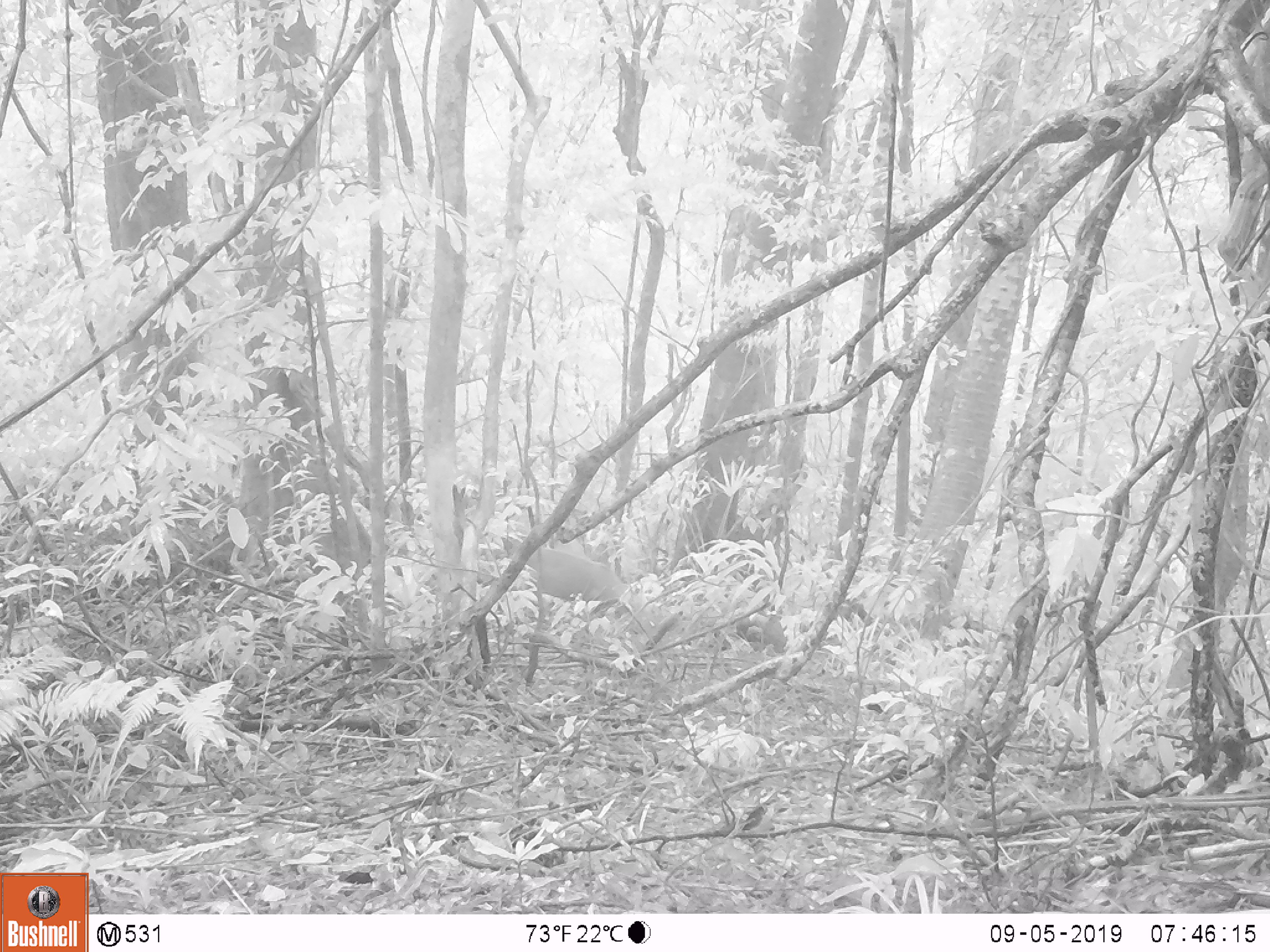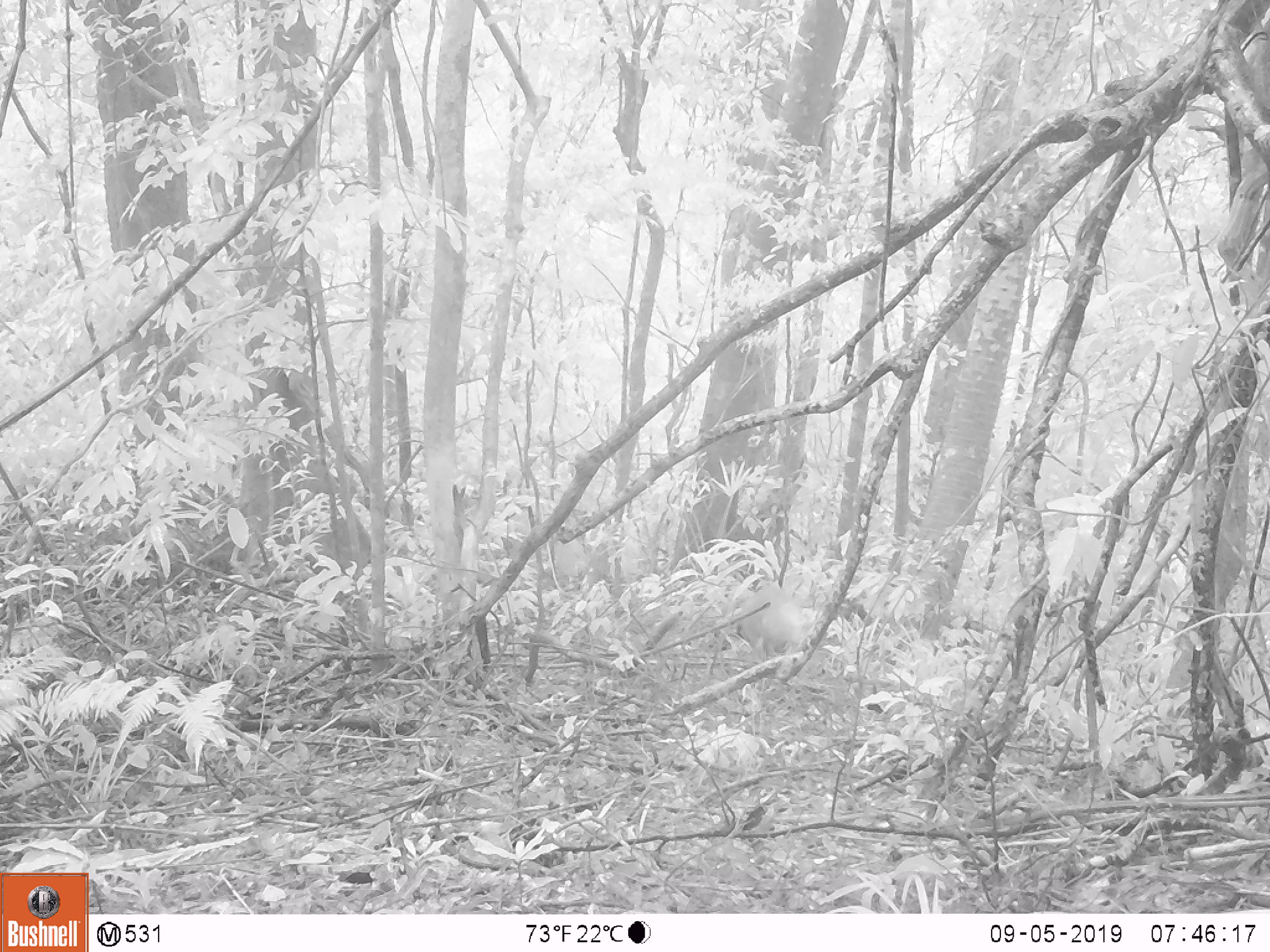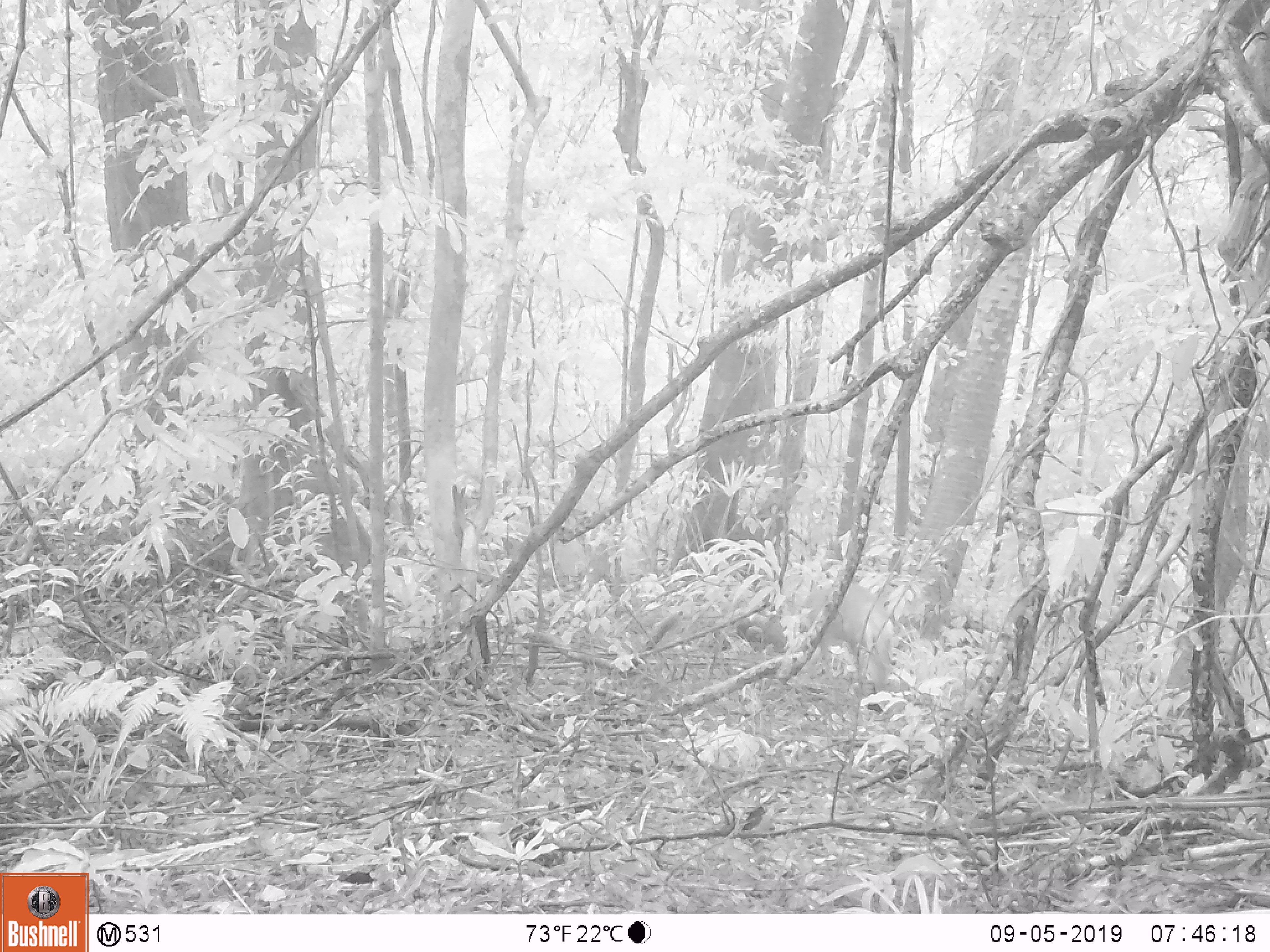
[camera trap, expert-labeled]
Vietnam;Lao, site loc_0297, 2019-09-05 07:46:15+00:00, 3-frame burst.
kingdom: Animalia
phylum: Chordata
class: Mammalia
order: Artiodactyla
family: Cervidae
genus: Muntiacus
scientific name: Muntiacus rooseveltorum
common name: roosevelt's muntjac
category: roosevelts muntjac group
Roosevelts muntjac group (roosevelt's muntjac) (Muntiacus rooseveltorum). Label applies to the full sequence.